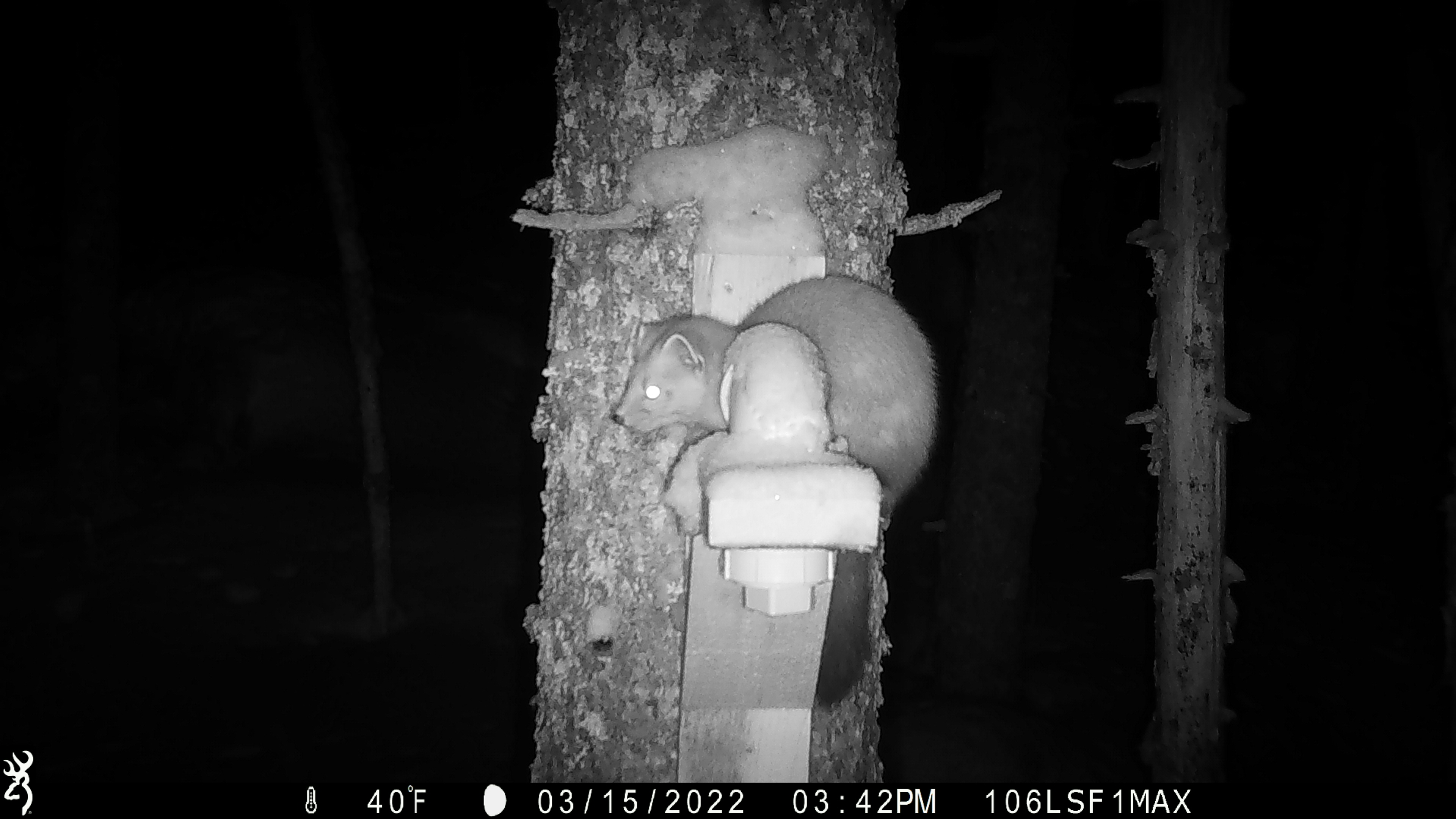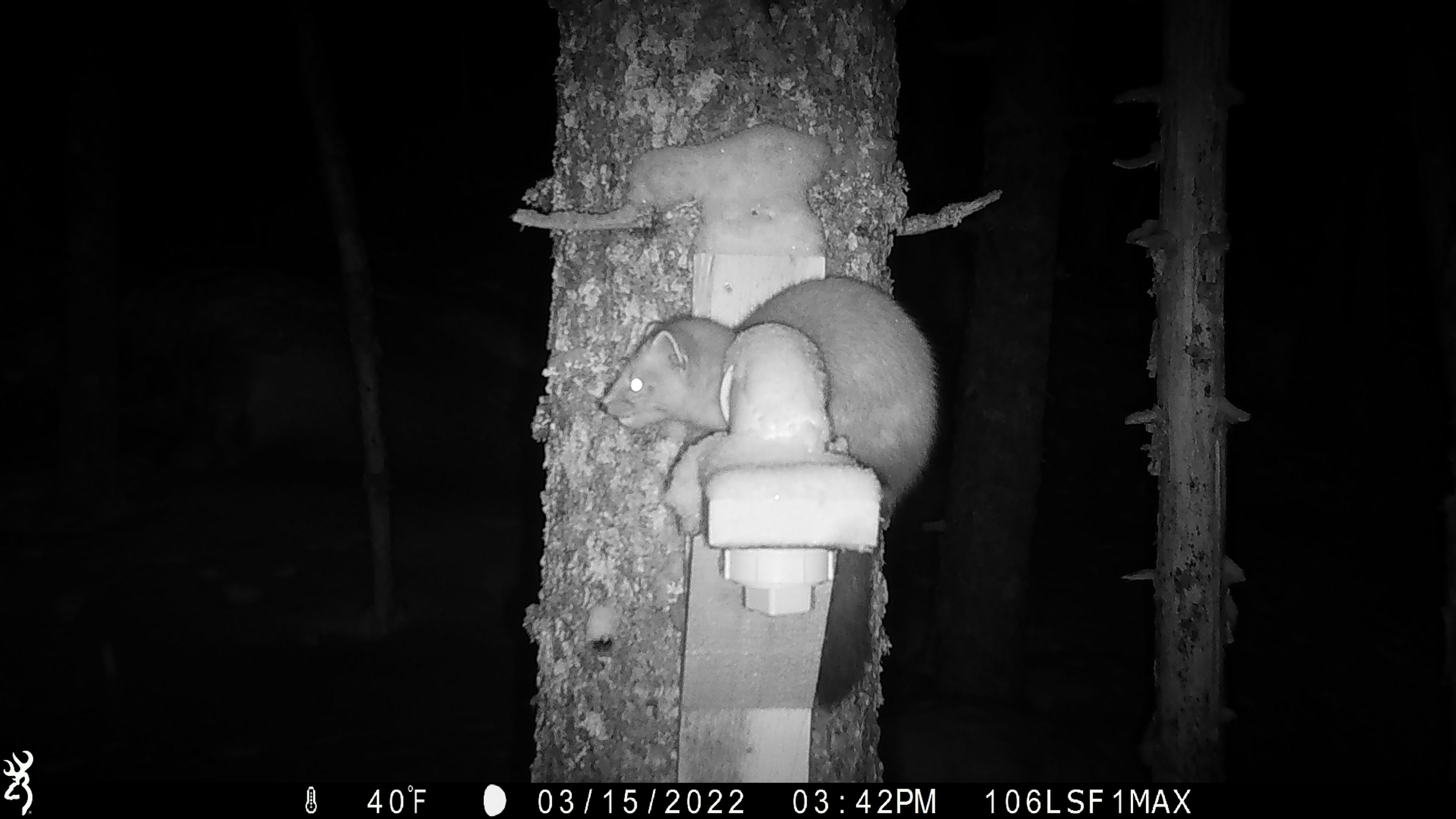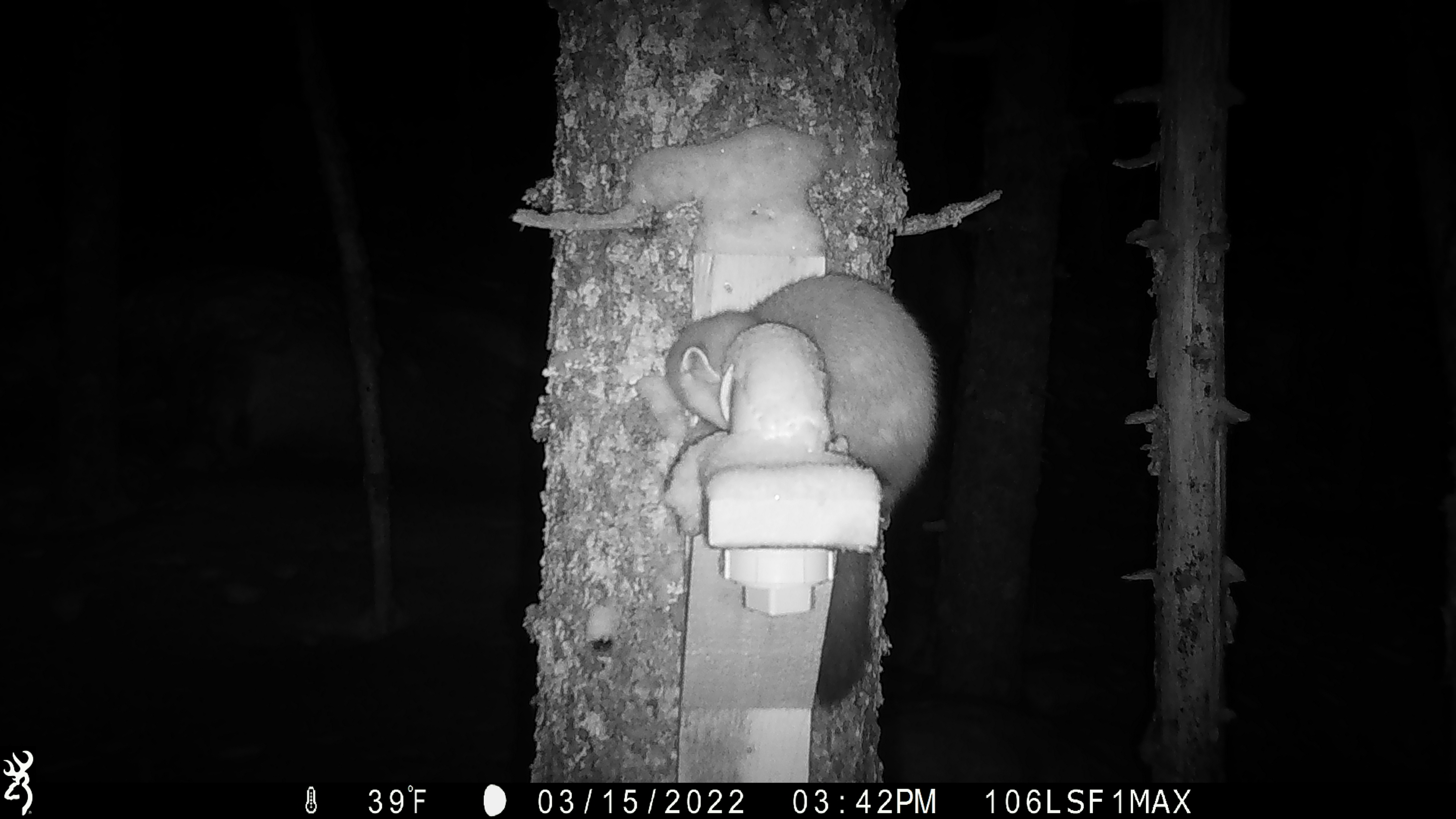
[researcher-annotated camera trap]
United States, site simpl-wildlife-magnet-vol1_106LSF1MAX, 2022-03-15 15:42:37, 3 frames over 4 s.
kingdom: Animalia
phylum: Chordata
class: Mammalia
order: Carnivora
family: Mustelidae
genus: Martes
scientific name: Martes americana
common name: american marten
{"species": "american marten (Martes americana)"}